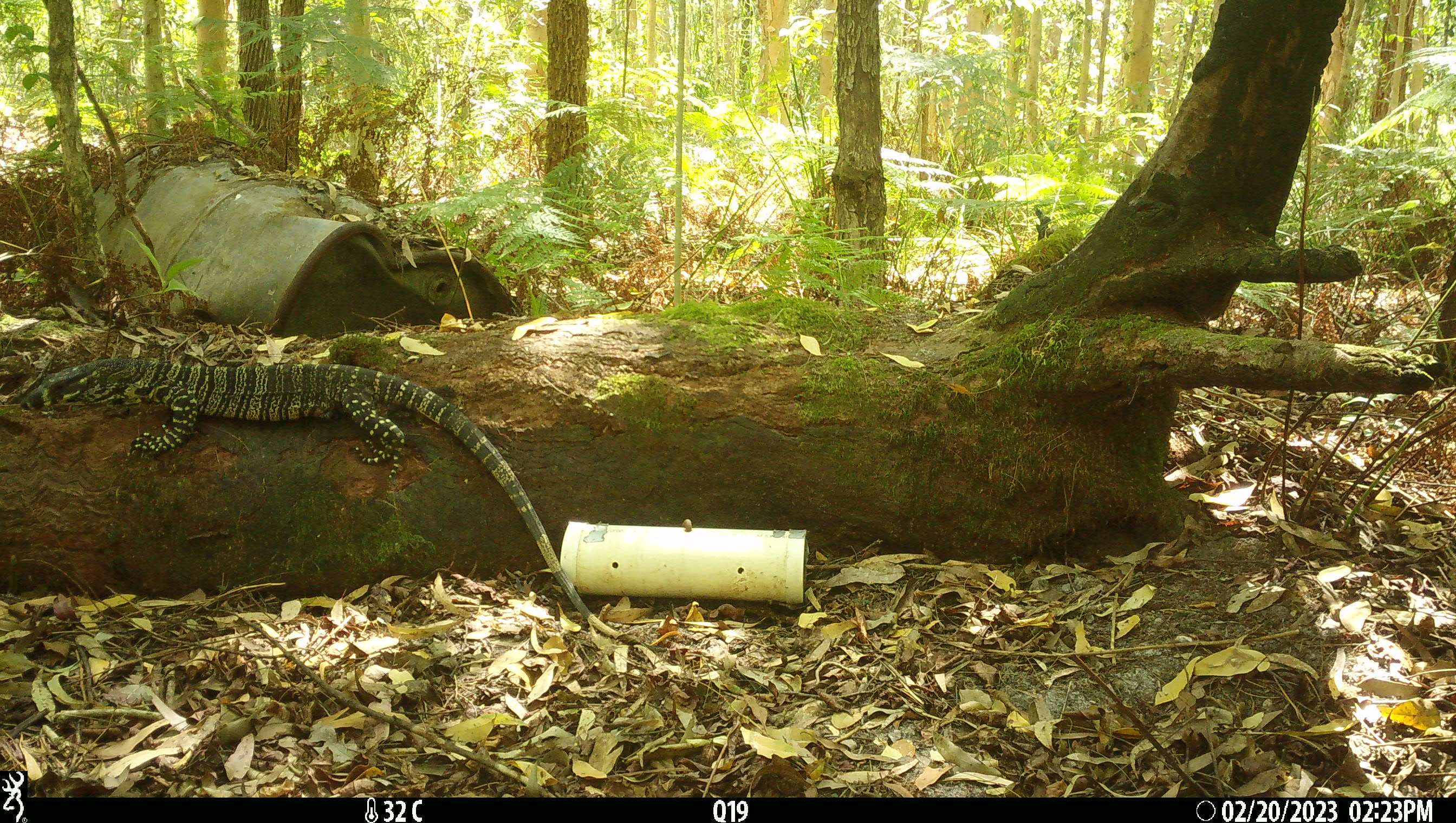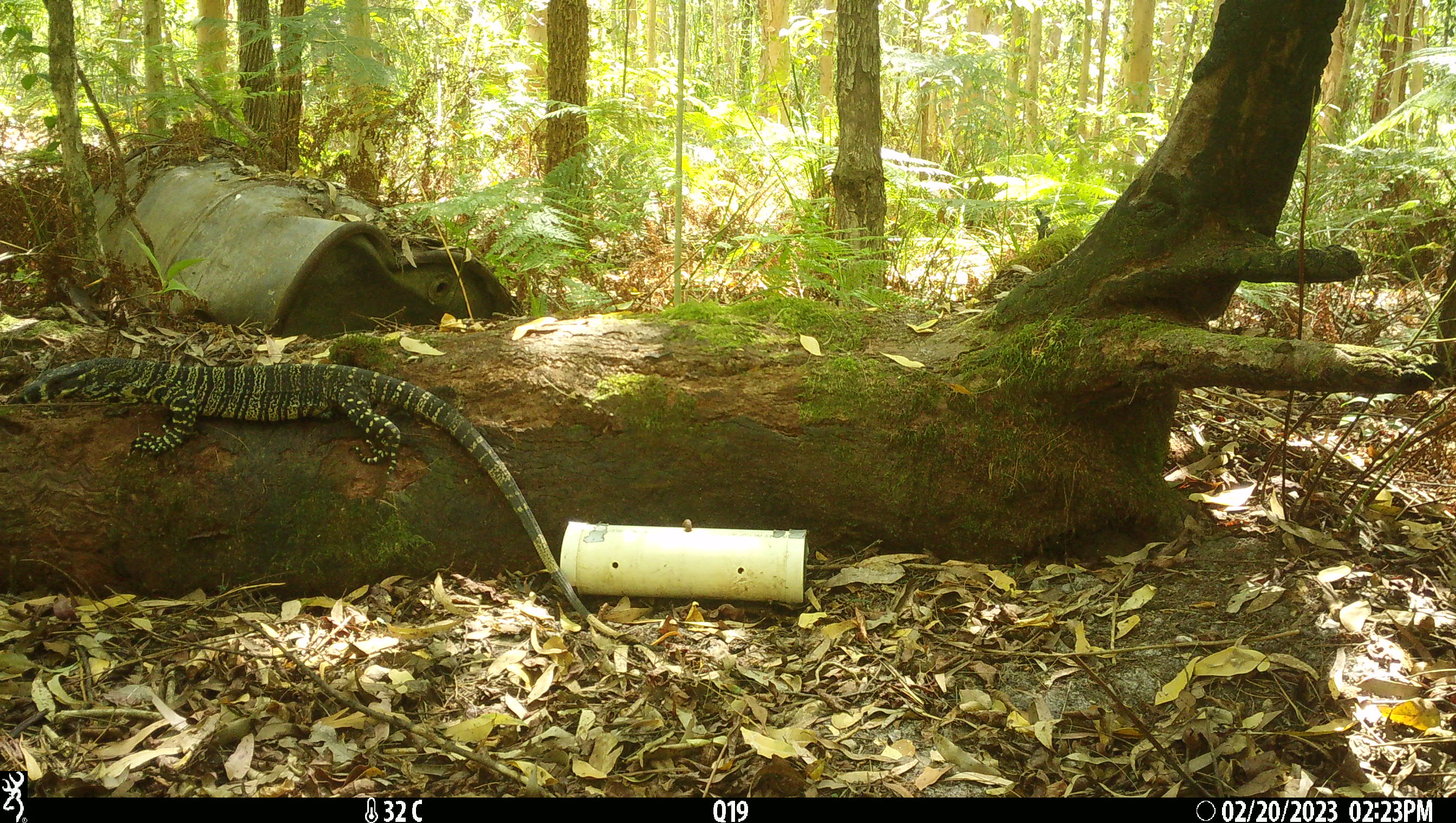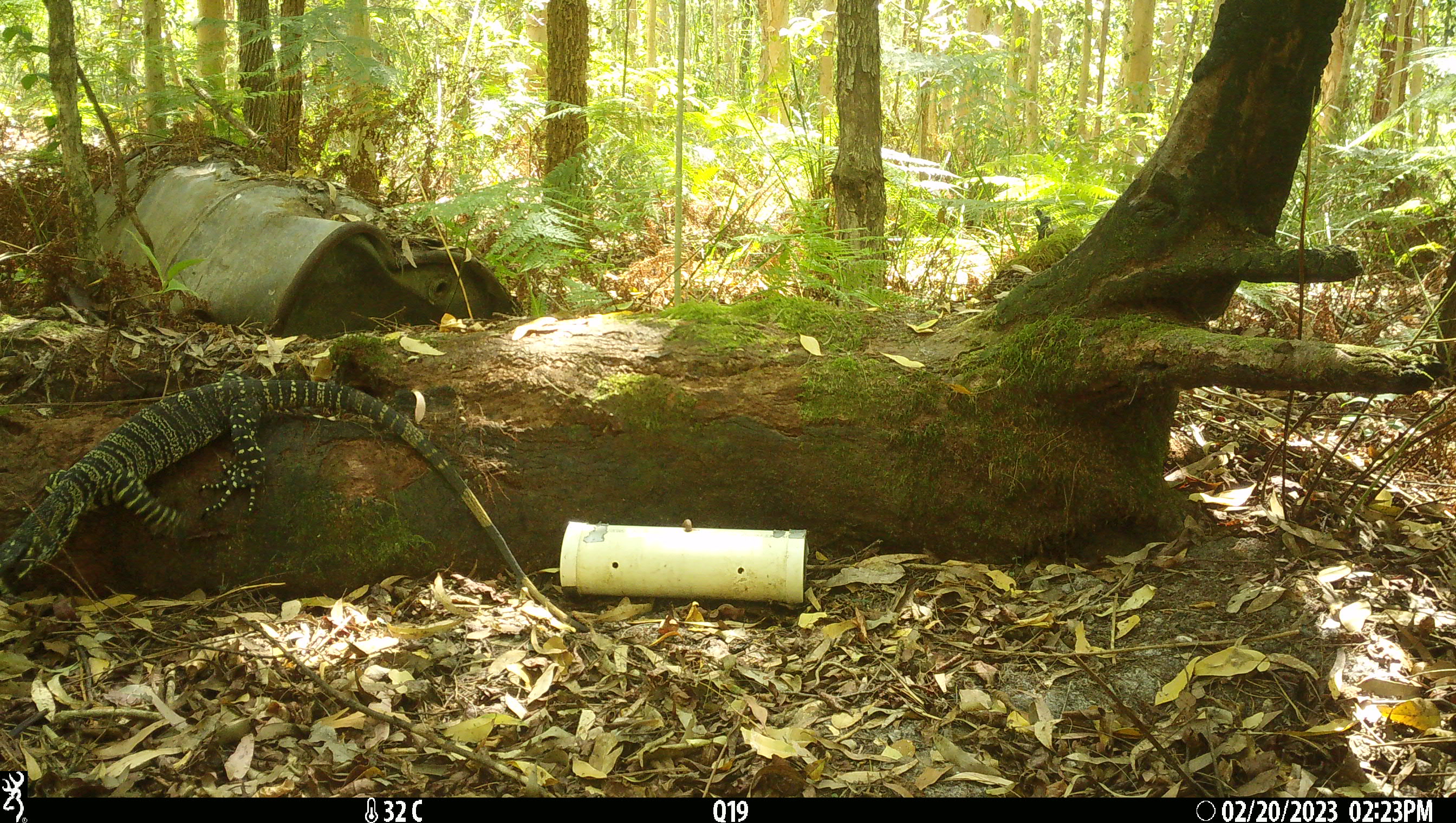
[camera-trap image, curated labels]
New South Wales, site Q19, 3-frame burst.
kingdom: Animalia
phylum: Chordata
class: Reptilia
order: Squamata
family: Varanidae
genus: Varanus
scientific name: Varanus varius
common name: lace monitor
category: goanna